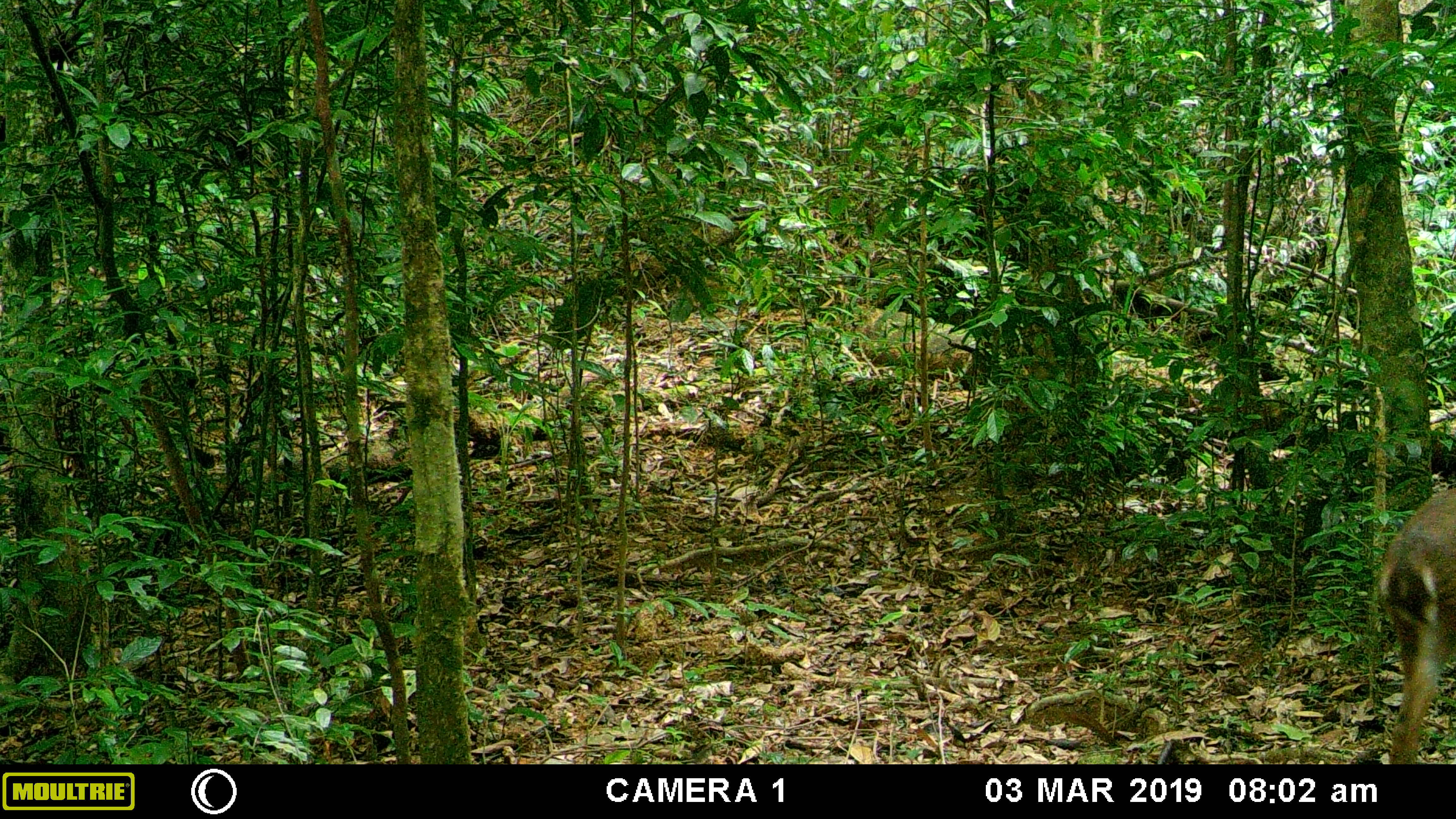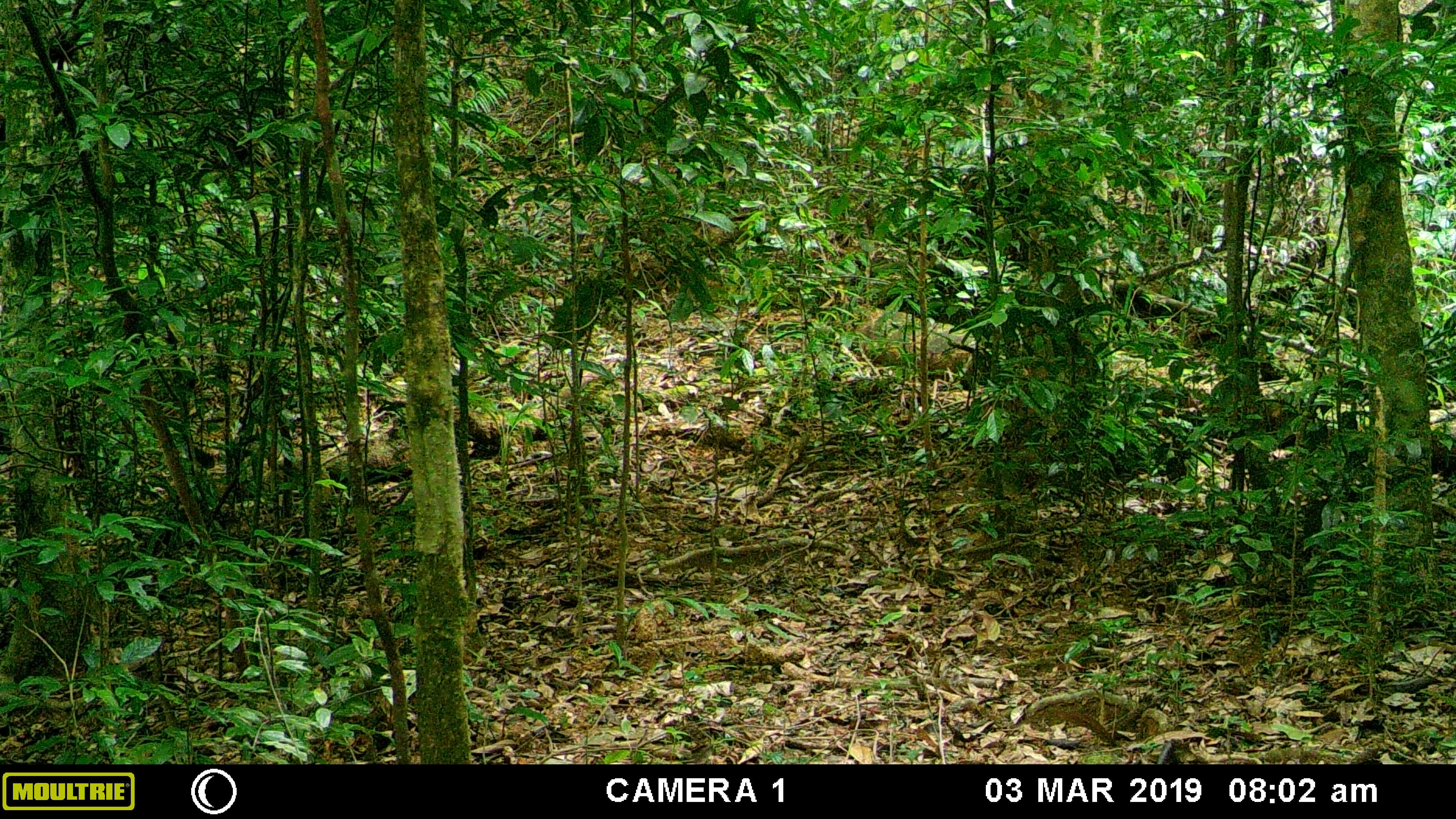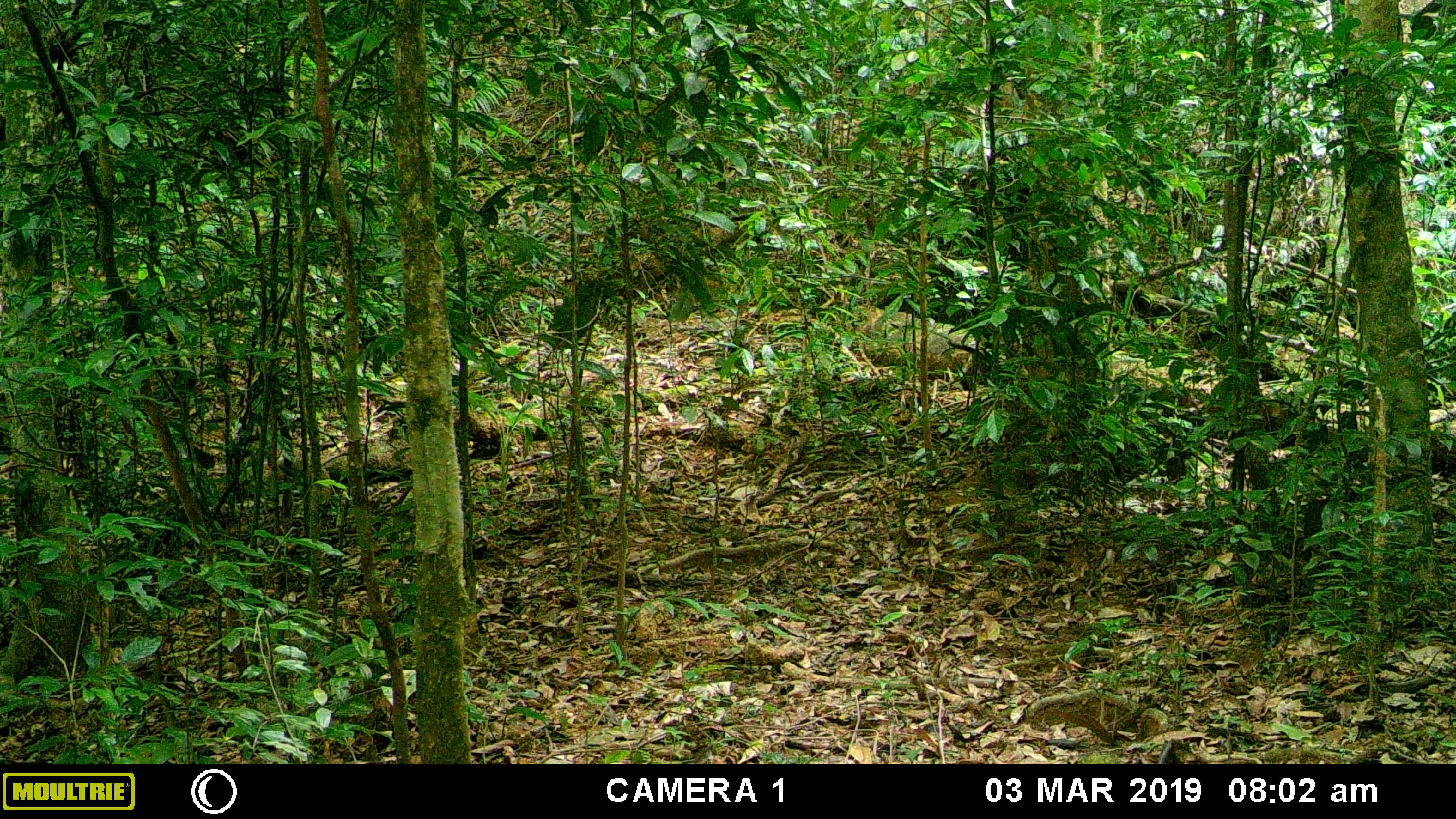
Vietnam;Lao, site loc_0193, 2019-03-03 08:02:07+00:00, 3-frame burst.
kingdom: Animalia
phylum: Chordata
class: Mammalia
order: Artiodactyla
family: Cervidae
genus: Muntiacus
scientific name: Muntiacus vuquangensis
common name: large-antlered muntjac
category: large antlered muntjac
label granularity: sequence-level